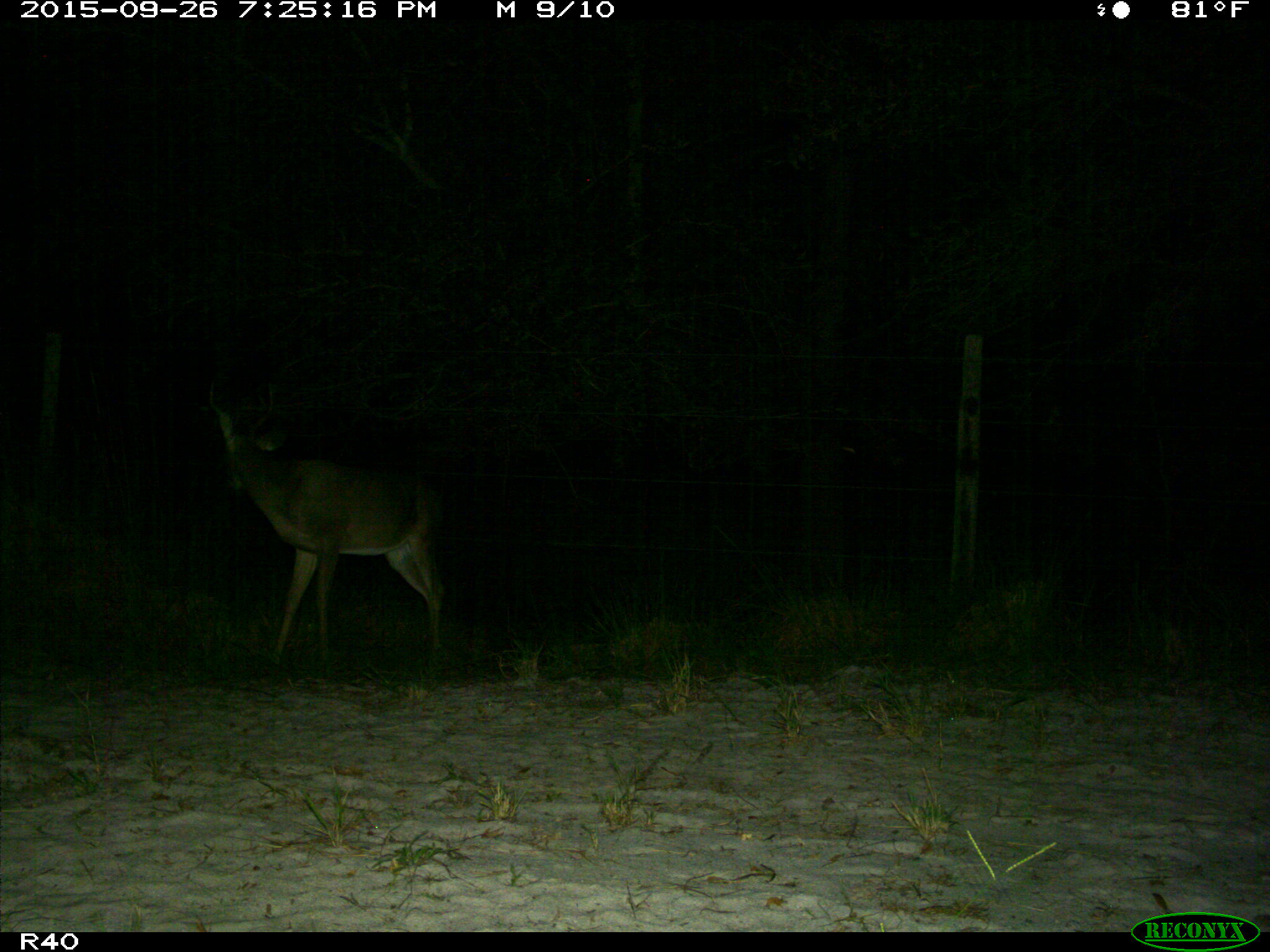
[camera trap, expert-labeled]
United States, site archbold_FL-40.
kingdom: Animalia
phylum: Chordata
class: Mammalia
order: Artiodactyla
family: Cervidae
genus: Odocoileus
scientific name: Odocoileus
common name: deer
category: unidentified deer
Unidentified deer (deer) (Odocoileus).